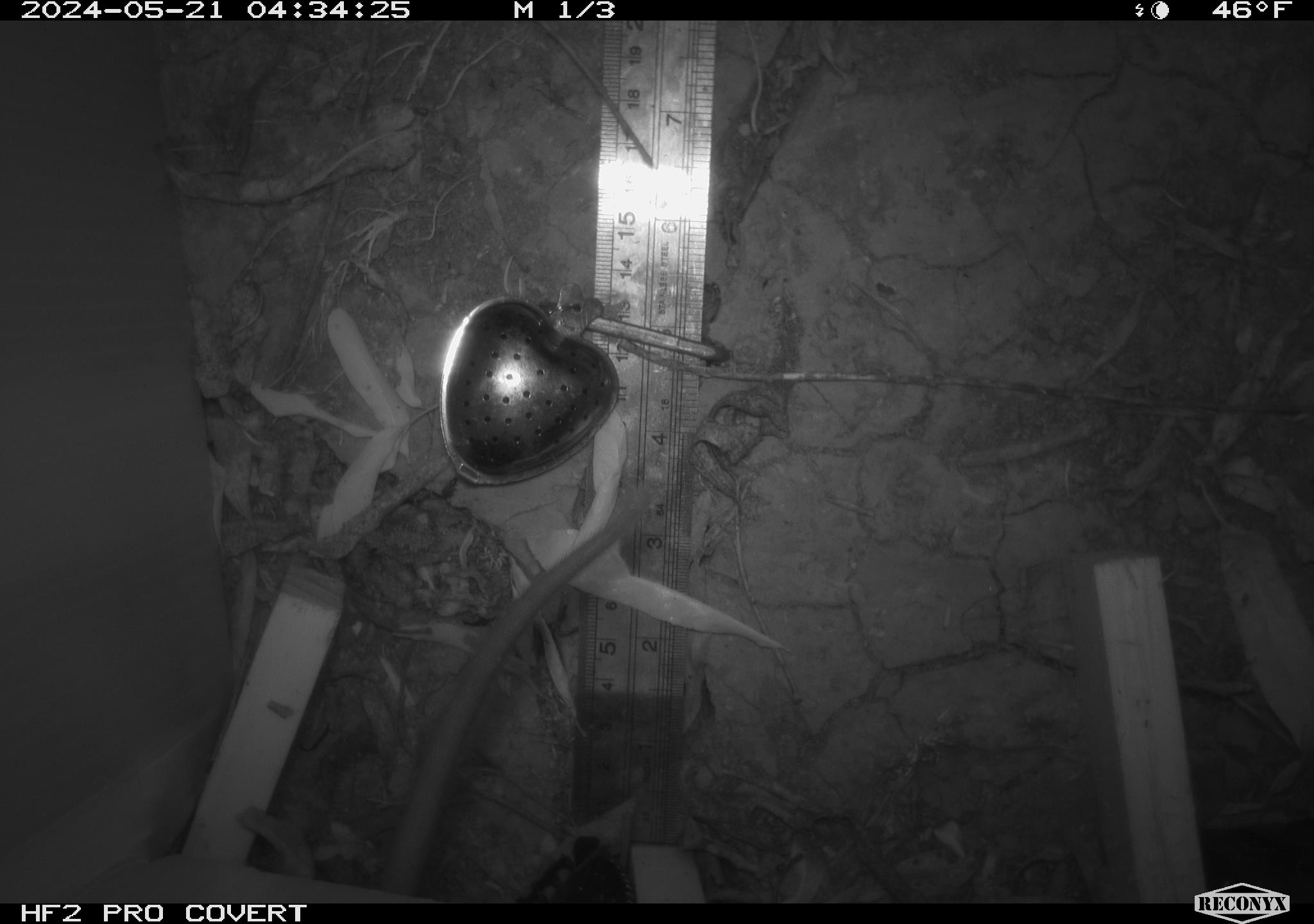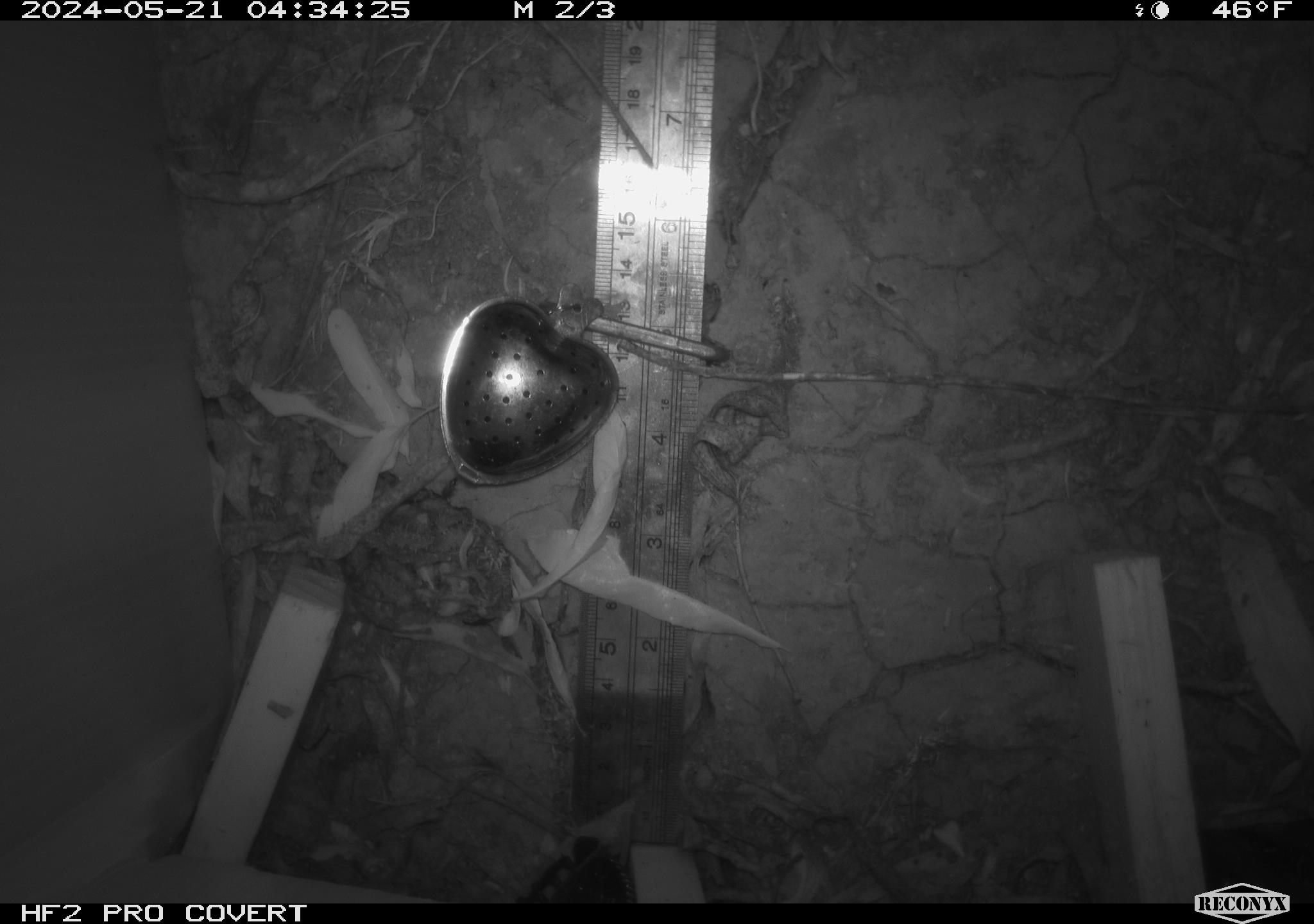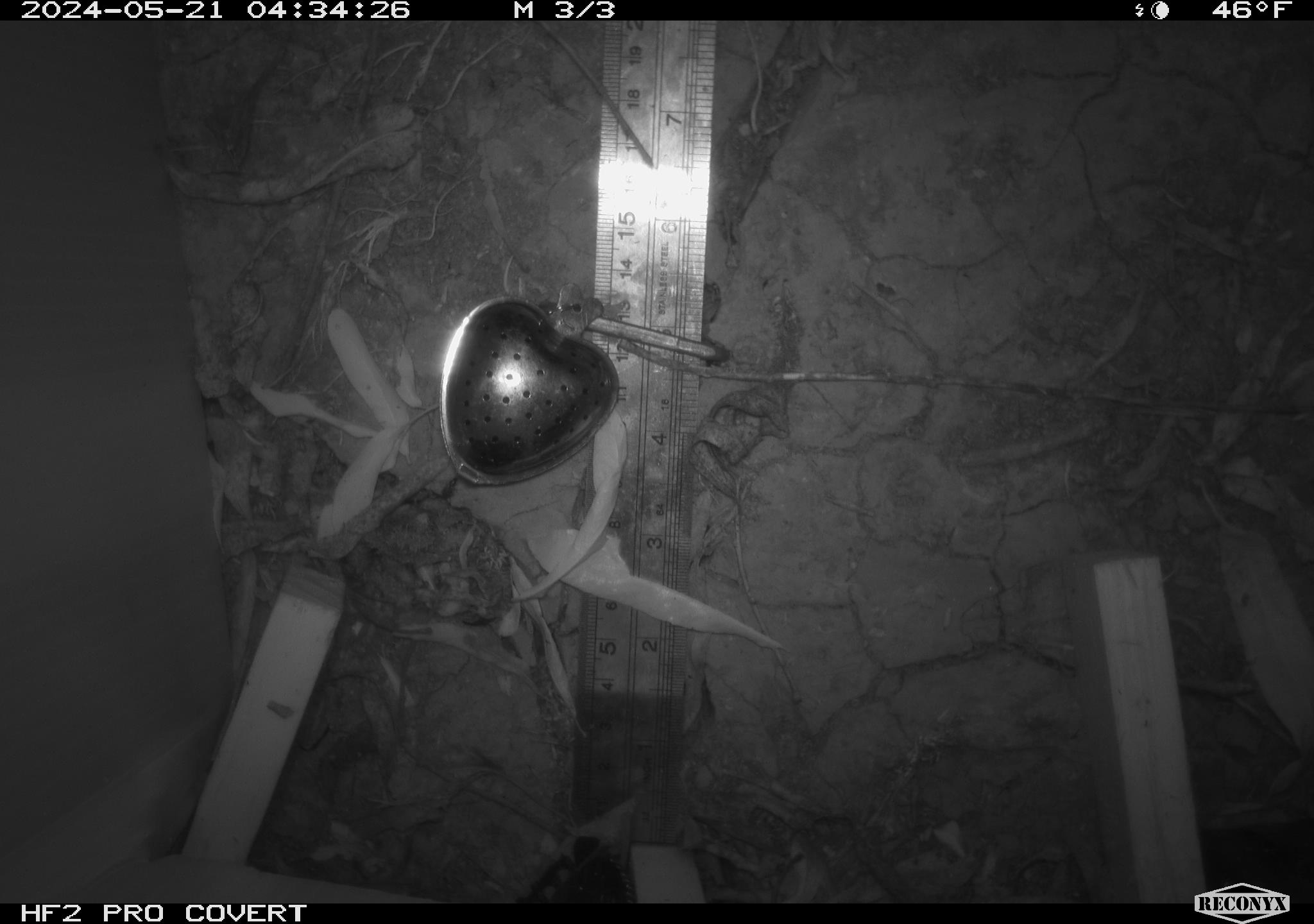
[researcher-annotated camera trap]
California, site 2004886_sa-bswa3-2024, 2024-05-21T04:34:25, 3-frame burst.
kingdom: Animalia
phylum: Chordata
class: Mammalia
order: Rodentia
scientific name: Rodentia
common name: woodrat or rat or mouse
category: woodrat or rat or mouse species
Woodrat or rat or mouse species (woodrat or rat or mouse) (Rodentia).